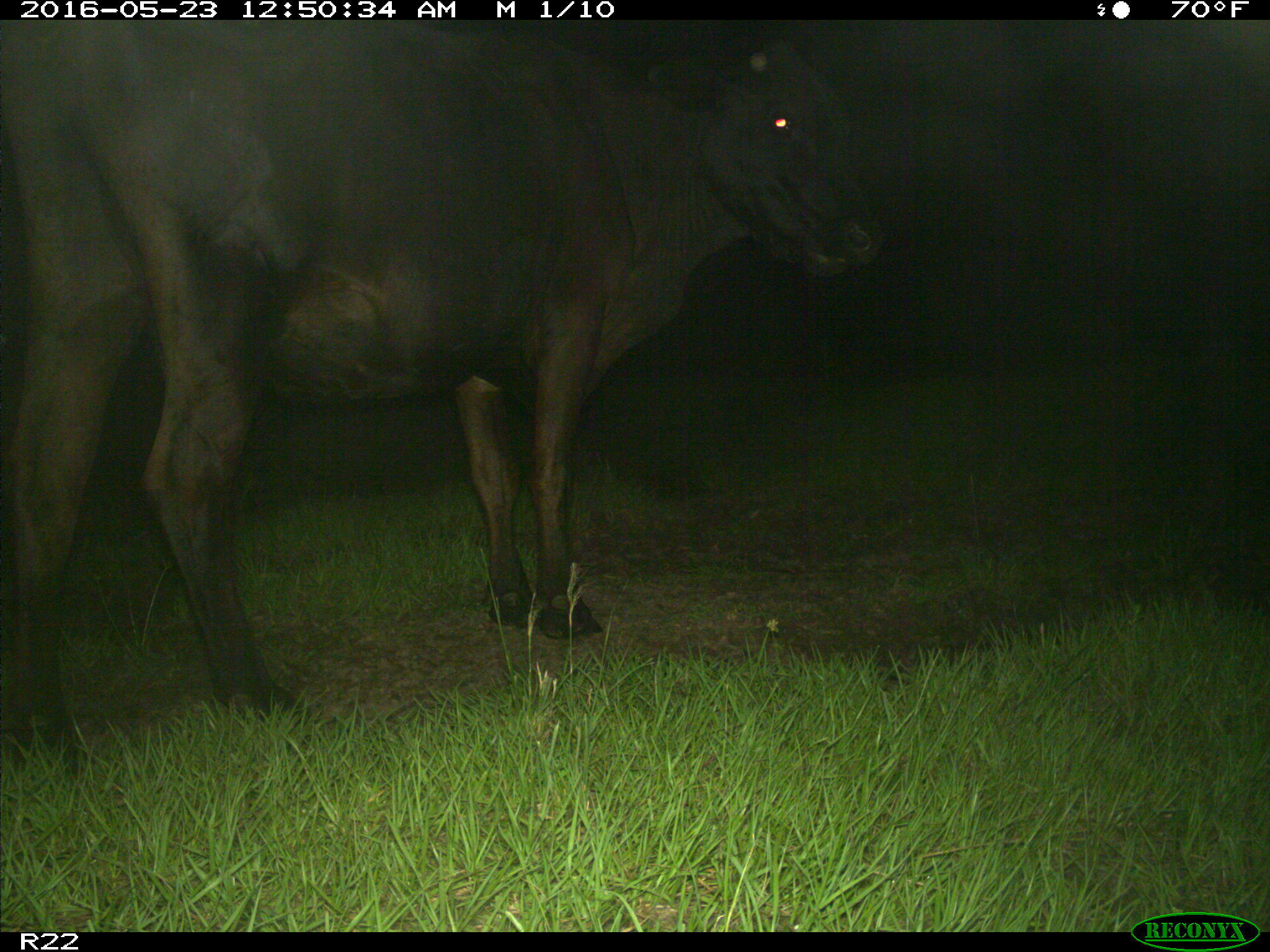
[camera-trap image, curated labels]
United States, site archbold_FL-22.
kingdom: Animalia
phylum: Chordata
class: Mammalia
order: Artiodactyla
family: Bovidae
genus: Bos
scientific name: Bos taurus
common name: domestic cow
Bos taurus (domestic cow).